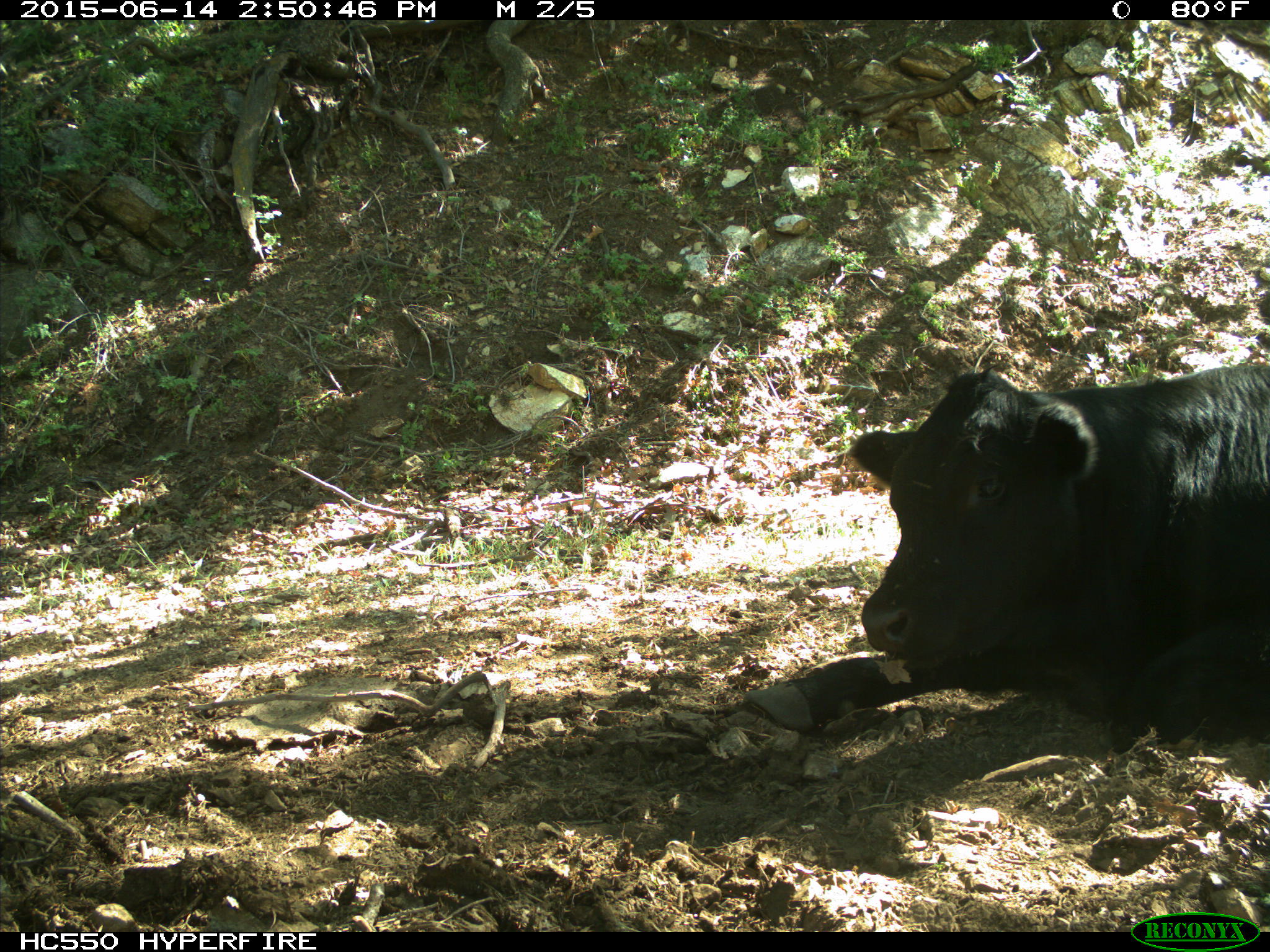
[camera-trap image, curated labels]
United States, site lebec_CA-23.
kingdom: Animalia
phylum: Chordata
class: Mammalia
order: Artiodactyla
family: Bovidae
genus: Bos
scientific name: Bos taurus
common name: domestic cow